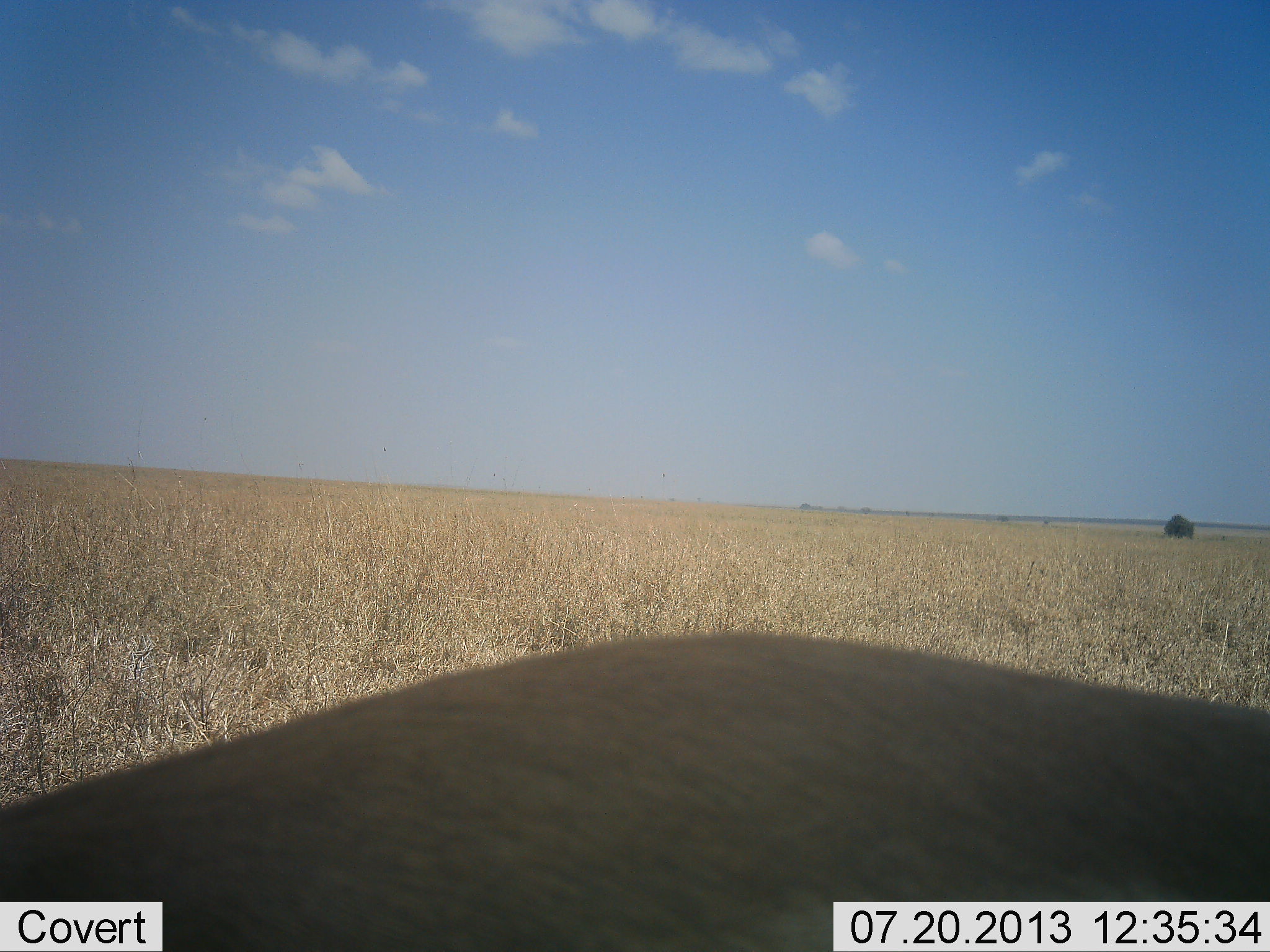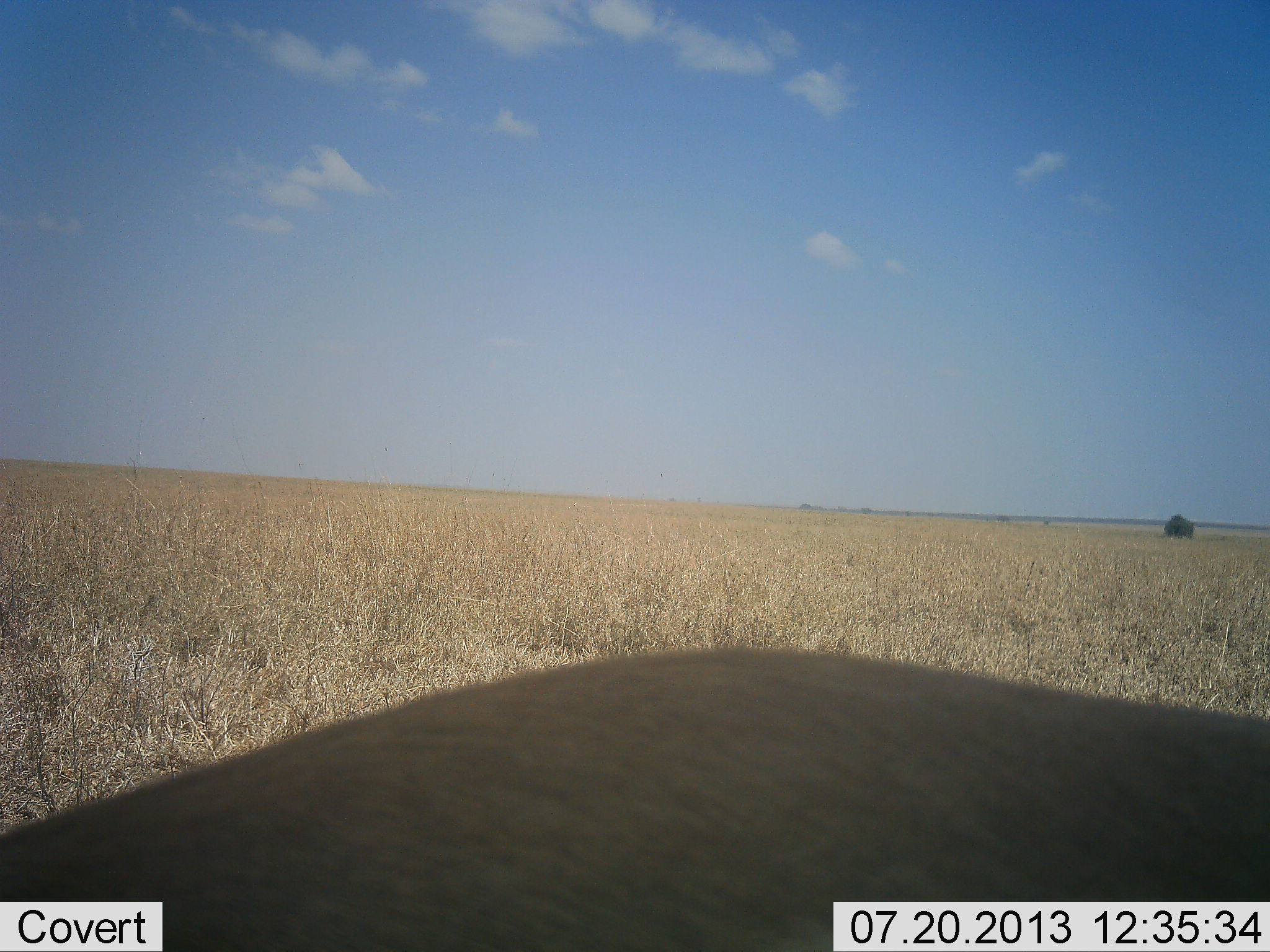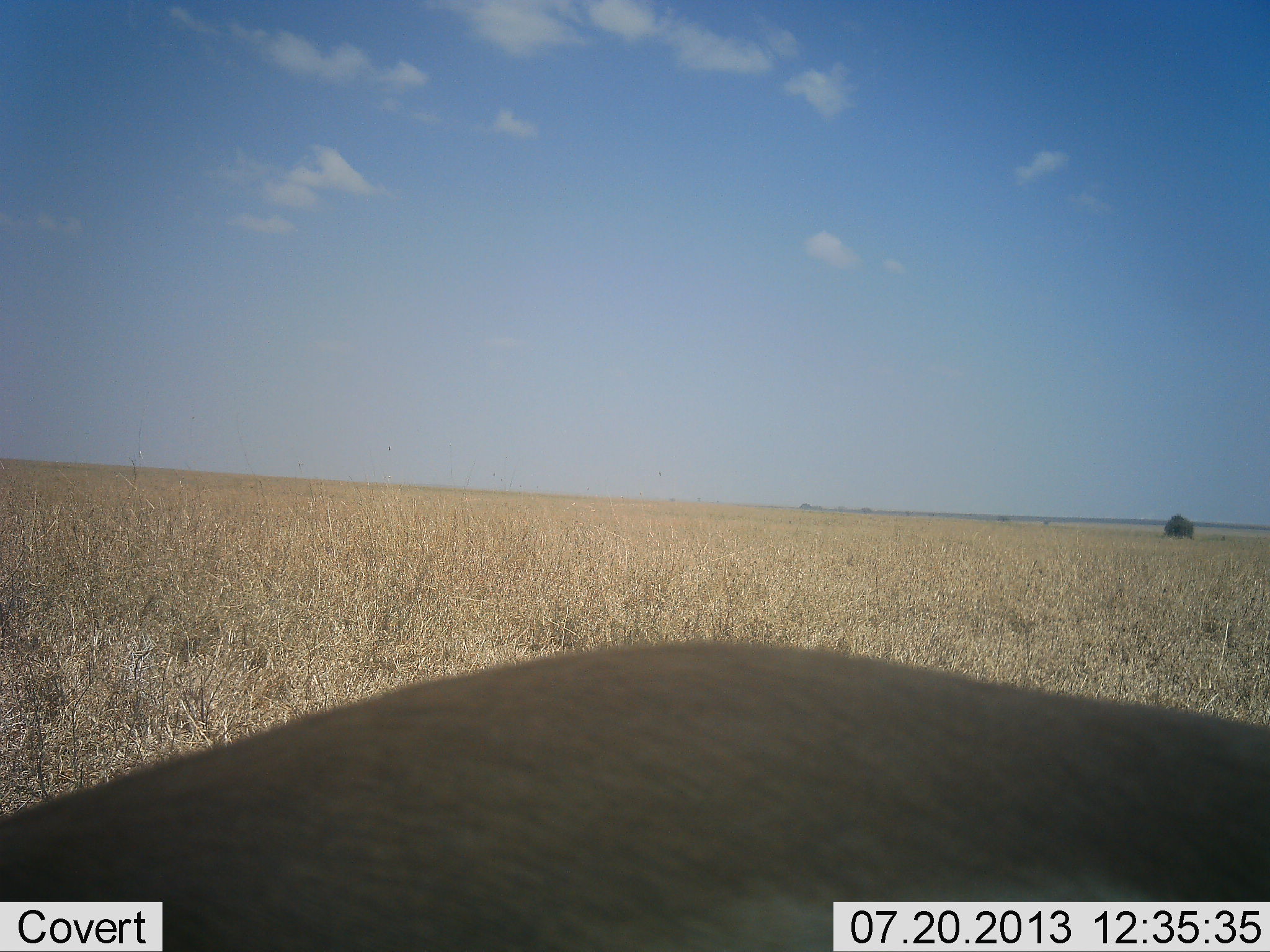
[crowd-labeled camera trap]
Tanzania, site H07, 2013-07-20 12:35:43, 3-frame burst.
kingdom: Animalia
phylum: Chordata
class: Mammalia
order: Artiodactyla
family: Bovidae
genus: Nanger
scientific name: Nanger granti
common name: grant's gazelle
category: gazellegrants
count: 1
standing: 38%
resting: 50%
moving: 0%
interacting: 0%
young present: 0%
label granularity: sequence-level